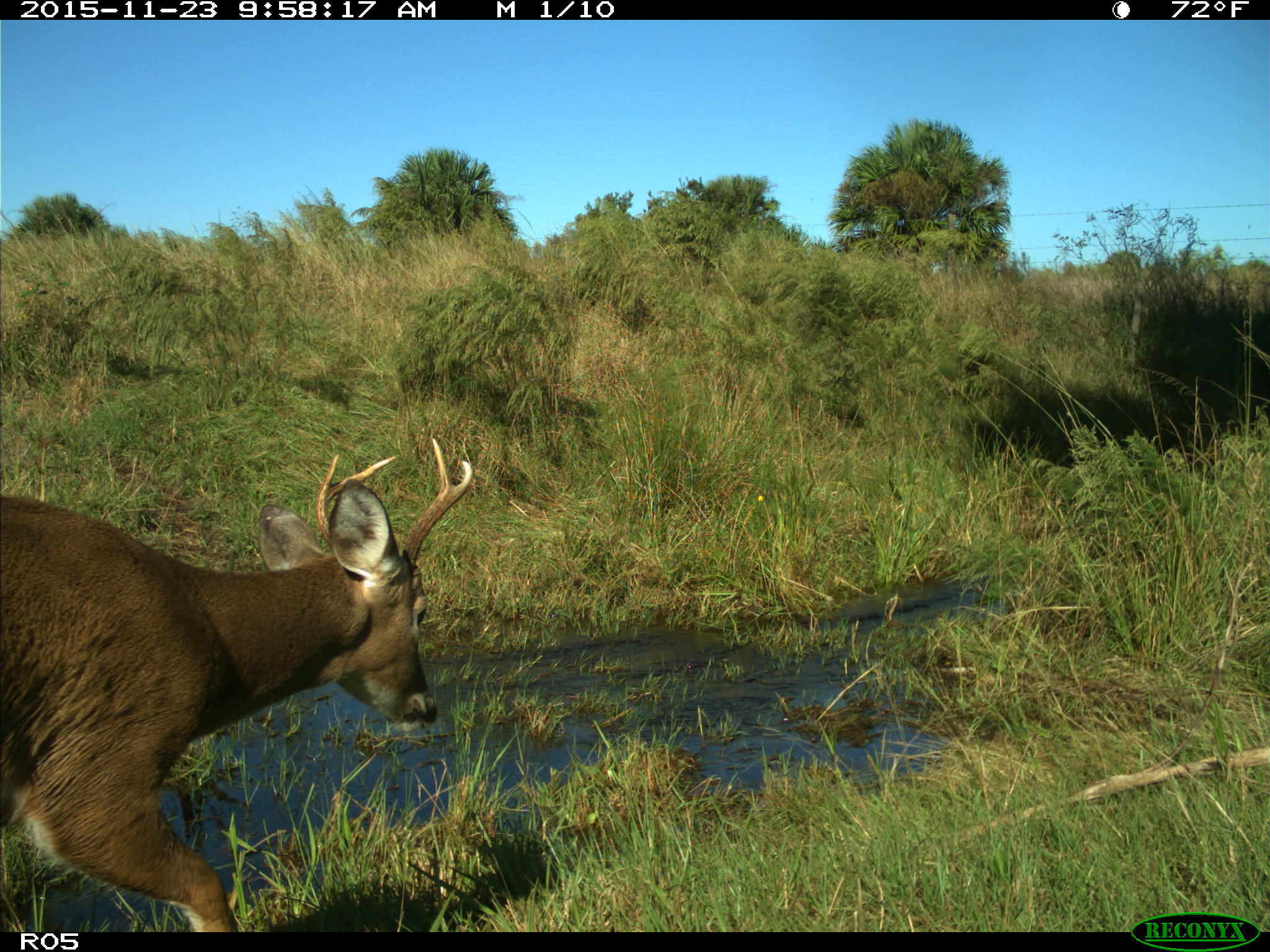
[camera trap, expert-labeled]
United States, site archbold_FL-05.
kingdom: Animalia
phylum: Chordata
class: Mammalia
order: Artiodactyla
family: Cervidae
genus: Odocoileus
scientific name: Odocoileus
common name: deer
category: unidentified deer